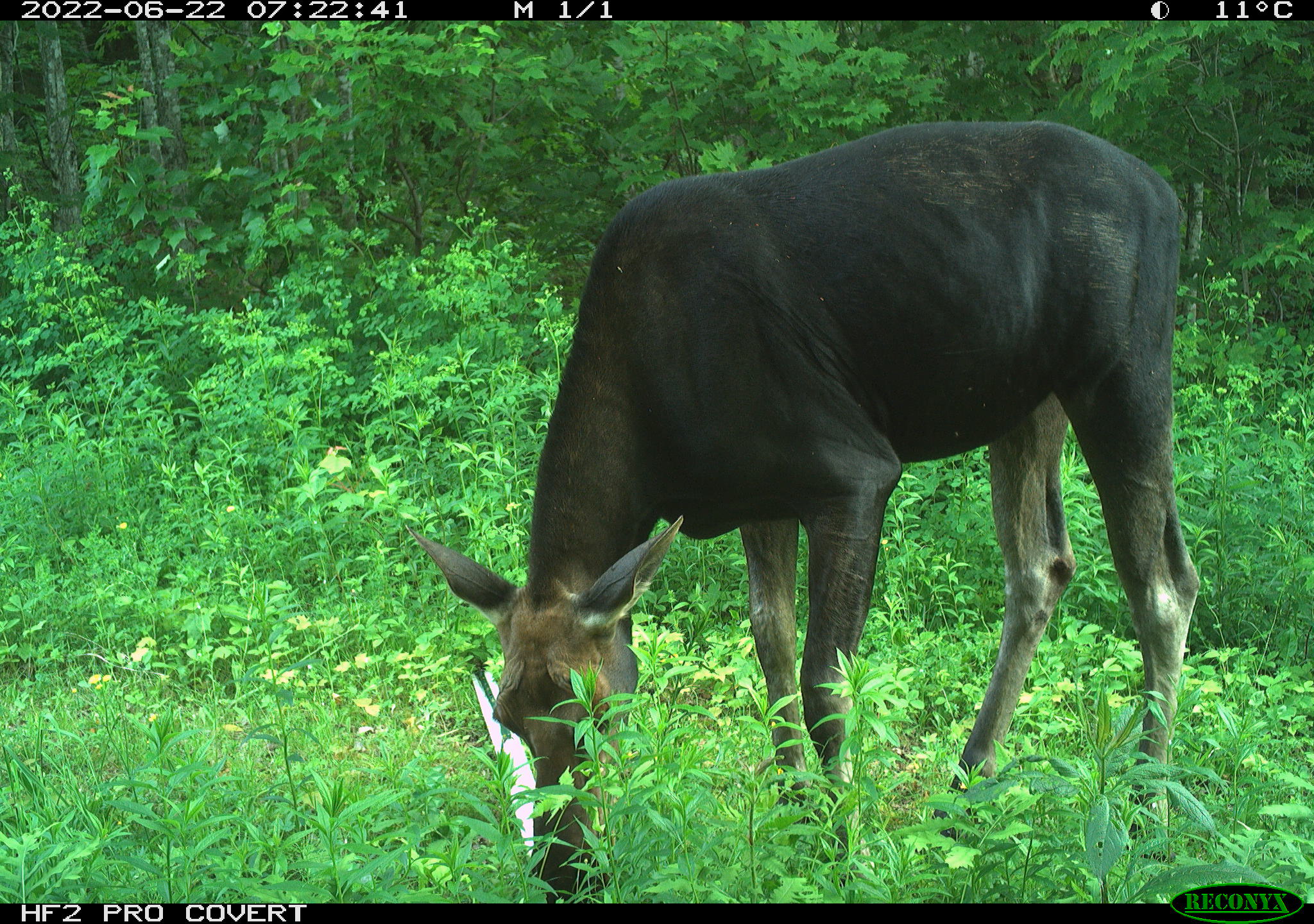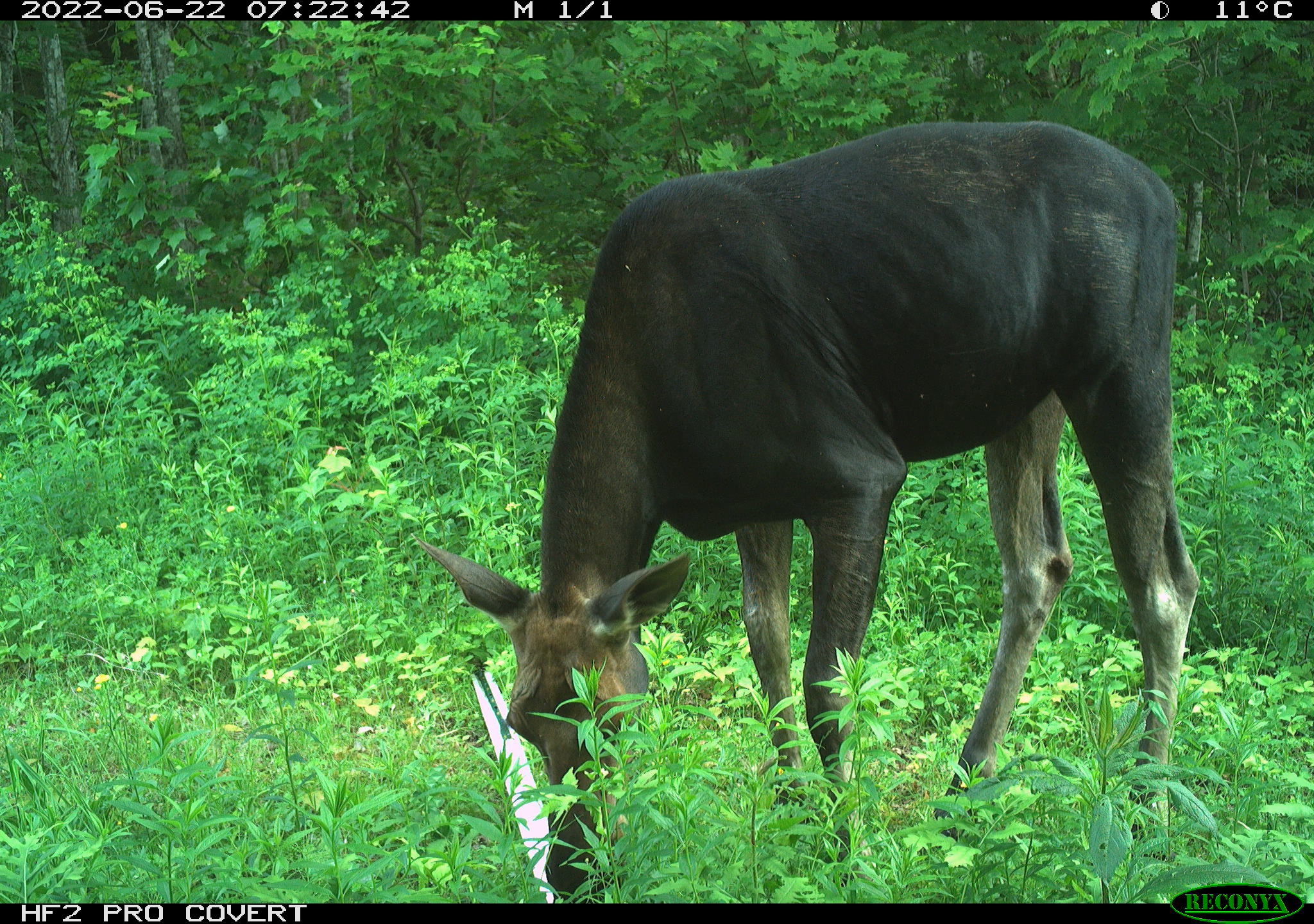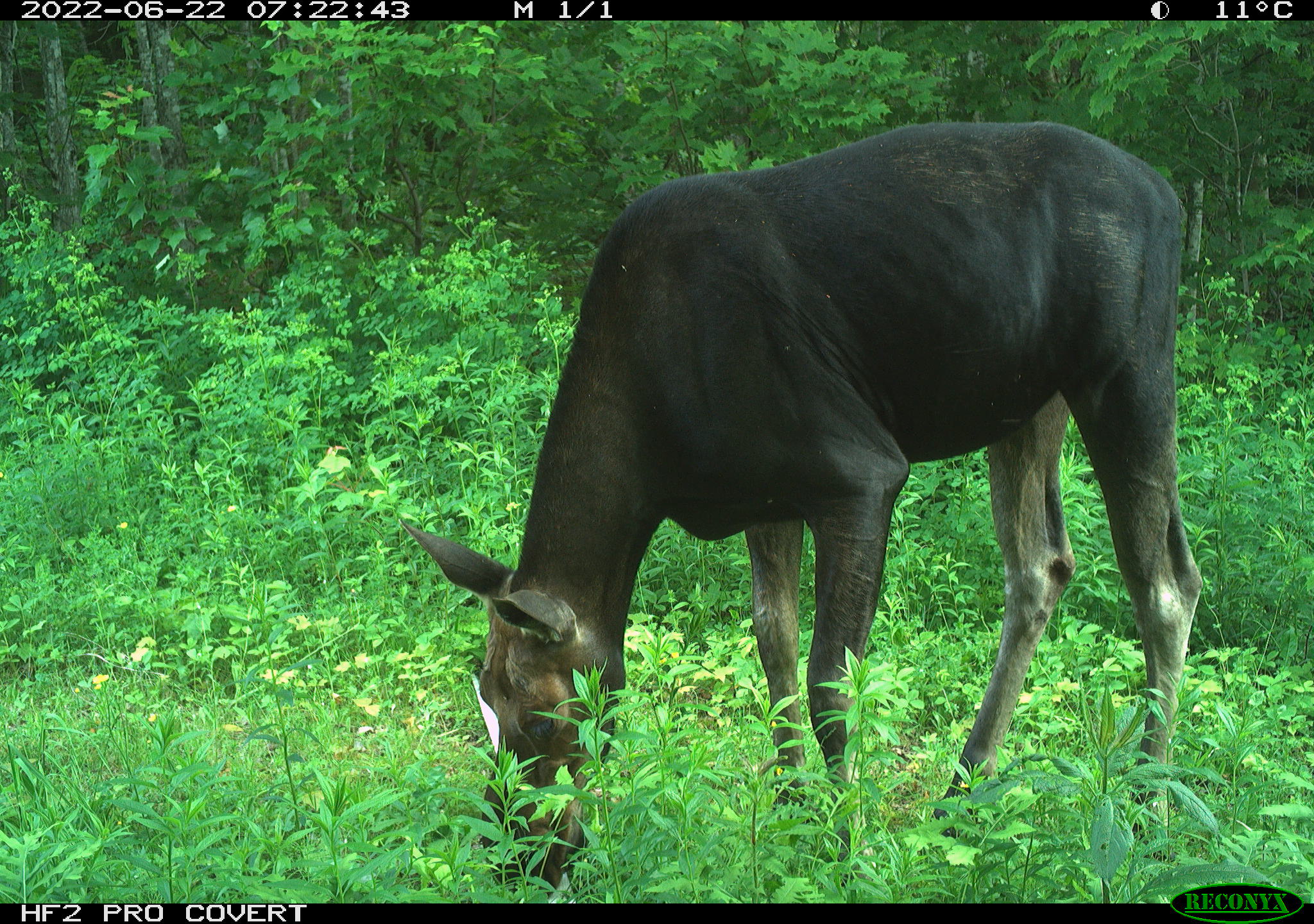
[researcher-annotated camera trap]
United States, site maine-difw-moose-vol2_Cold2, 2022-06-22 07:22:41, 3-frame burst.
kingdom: Animalia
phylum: Chordata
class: Mammalia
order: Artiodactyla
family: Cervidae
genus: Alces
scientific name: Alces alces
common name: moose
Moose (Alces alces).